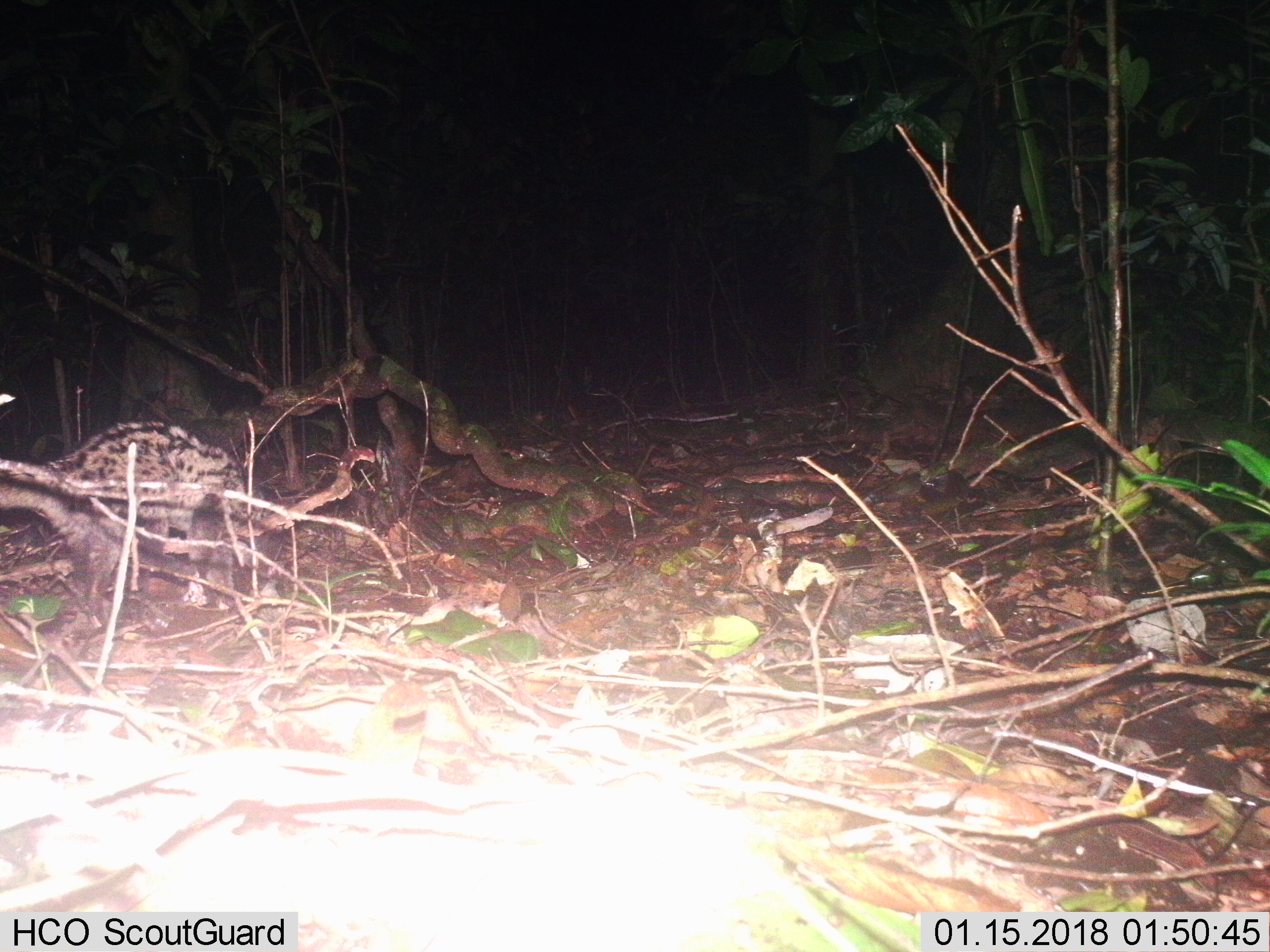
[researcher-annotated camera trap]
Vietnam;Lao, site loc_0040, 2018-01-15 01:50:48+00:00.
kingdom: Animalia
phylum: Chordata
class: Mammalia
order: Carnivora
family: Viverridae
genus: Paradoxurus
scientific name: Paradoxurus hermaphroditus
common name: common palm civet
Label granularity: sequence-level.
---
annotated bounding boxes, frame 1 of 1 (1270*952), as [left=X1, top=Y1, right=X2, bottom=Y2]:
common palm civet: [left=0, top=417, right=276, bottom=630]